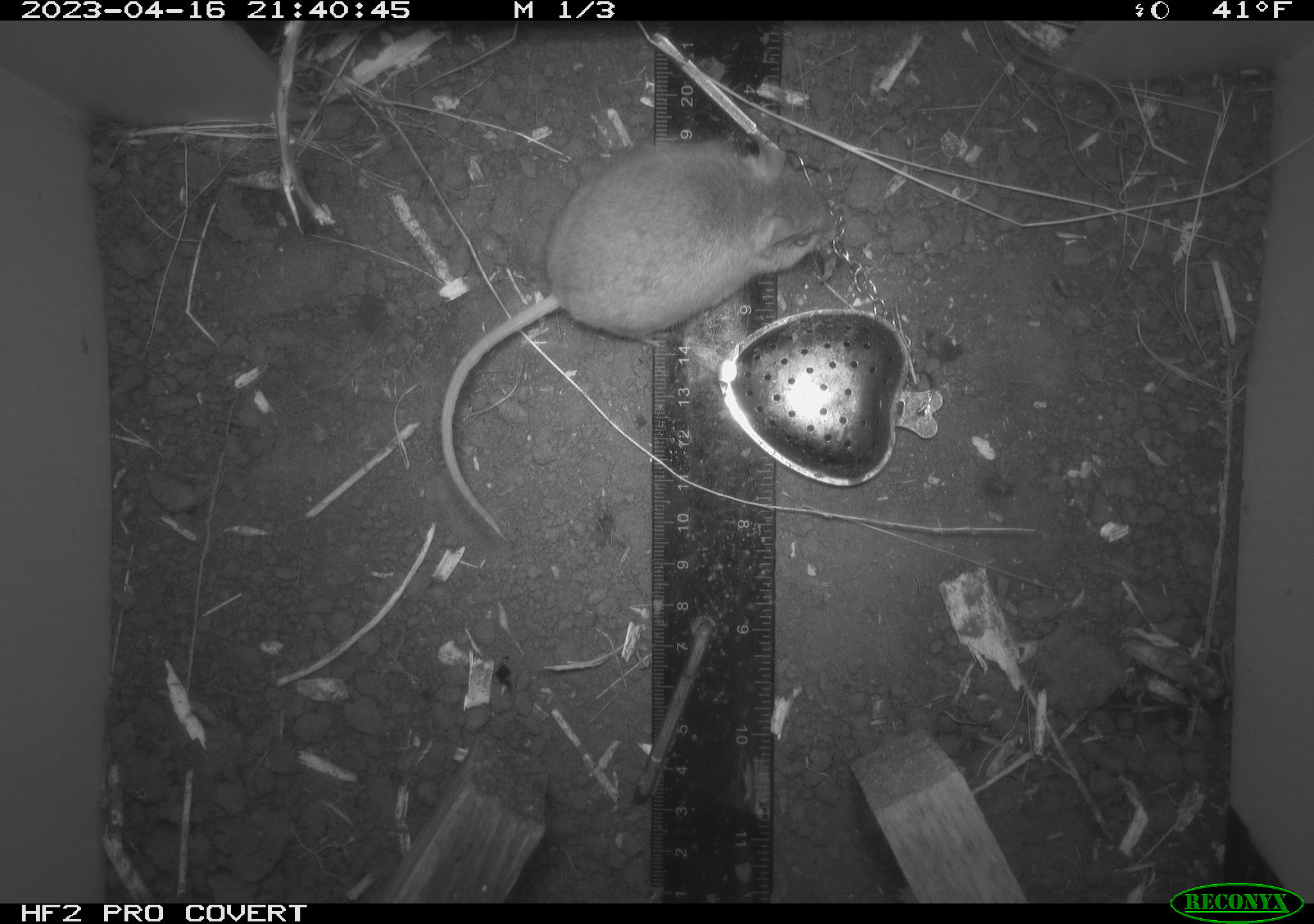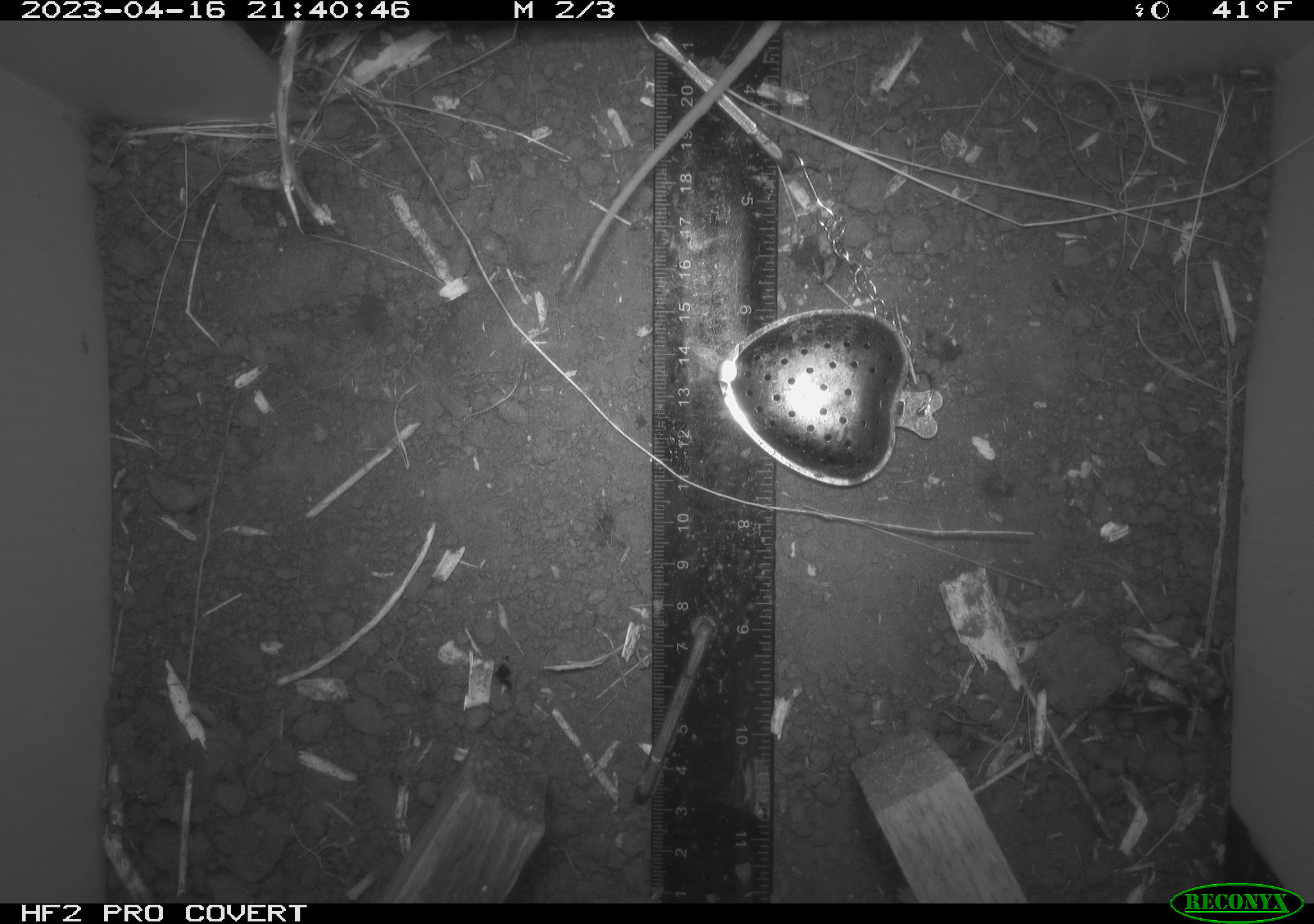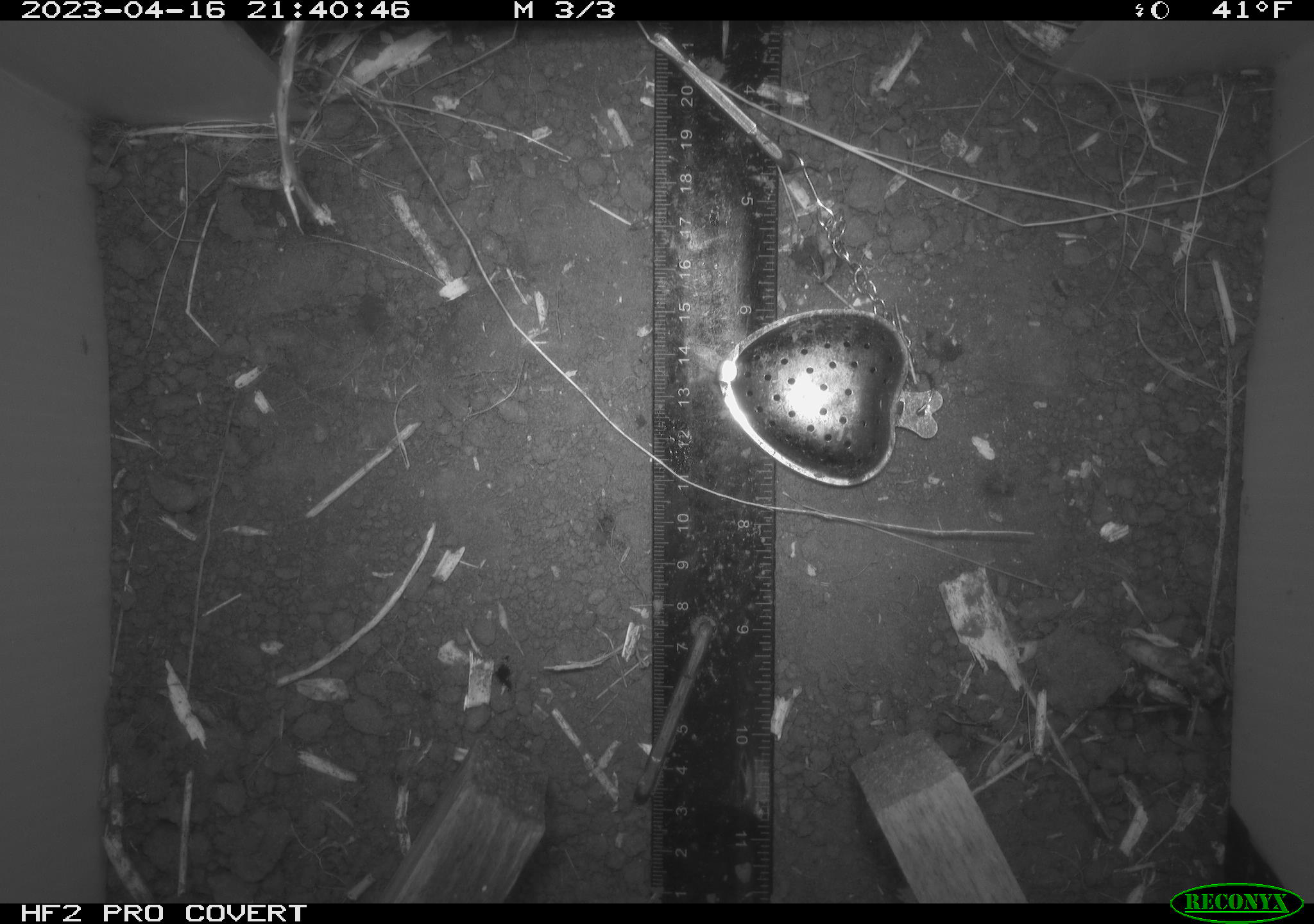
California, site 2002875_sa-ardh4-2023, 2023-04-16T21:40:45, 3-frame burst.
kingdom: Animalia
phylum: Chordata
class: Mammalia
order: Rodentia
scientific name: Rodentia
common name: mouse species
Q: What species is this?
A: Mouse species (Rodentia).